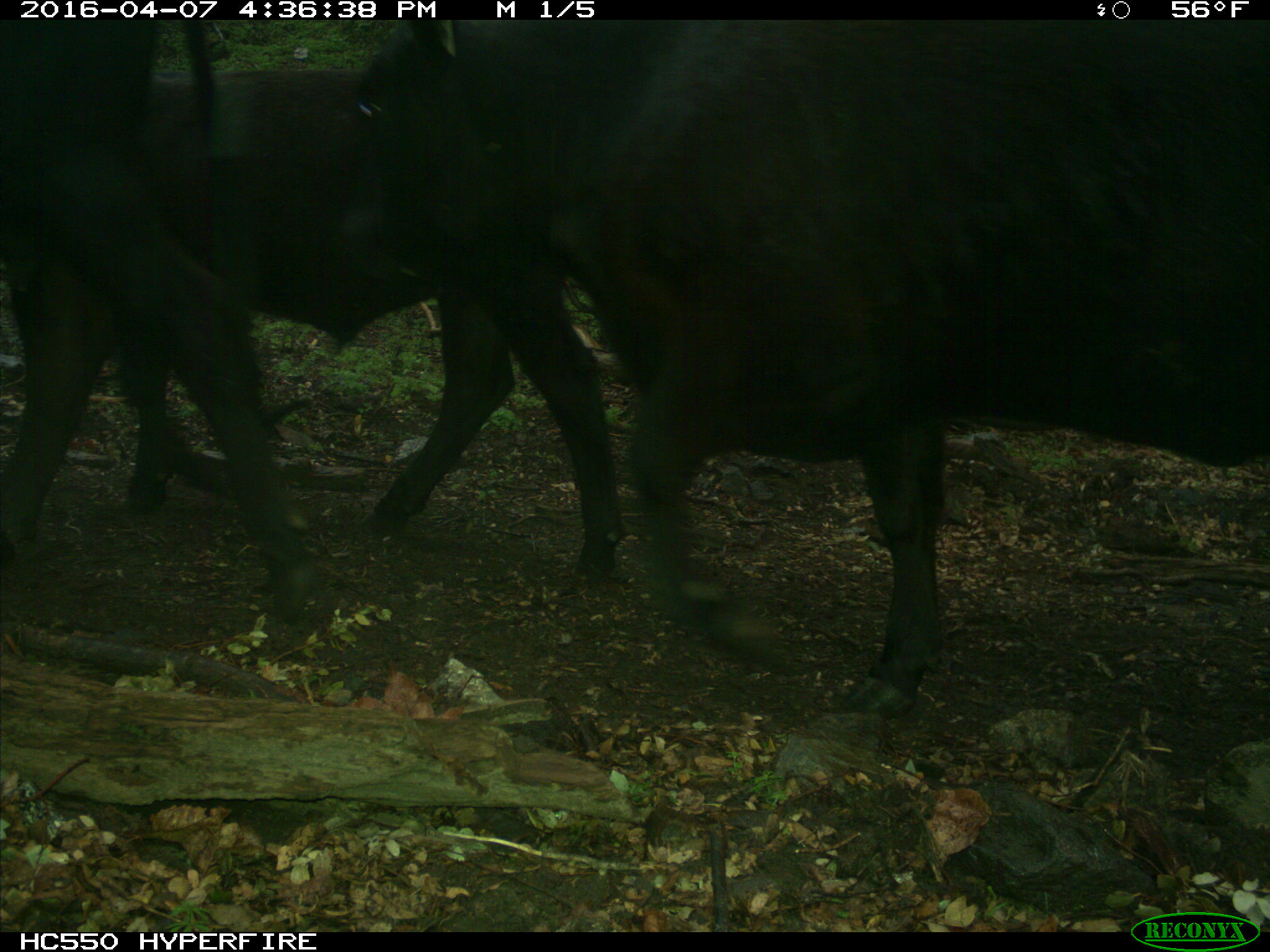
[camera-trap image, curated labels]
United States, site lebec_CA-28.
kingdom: Animalia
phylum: Chordata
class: Mammalia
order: Artiodactyla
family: Bovidae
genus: Bos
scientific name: Bos taurus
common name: domestic cow